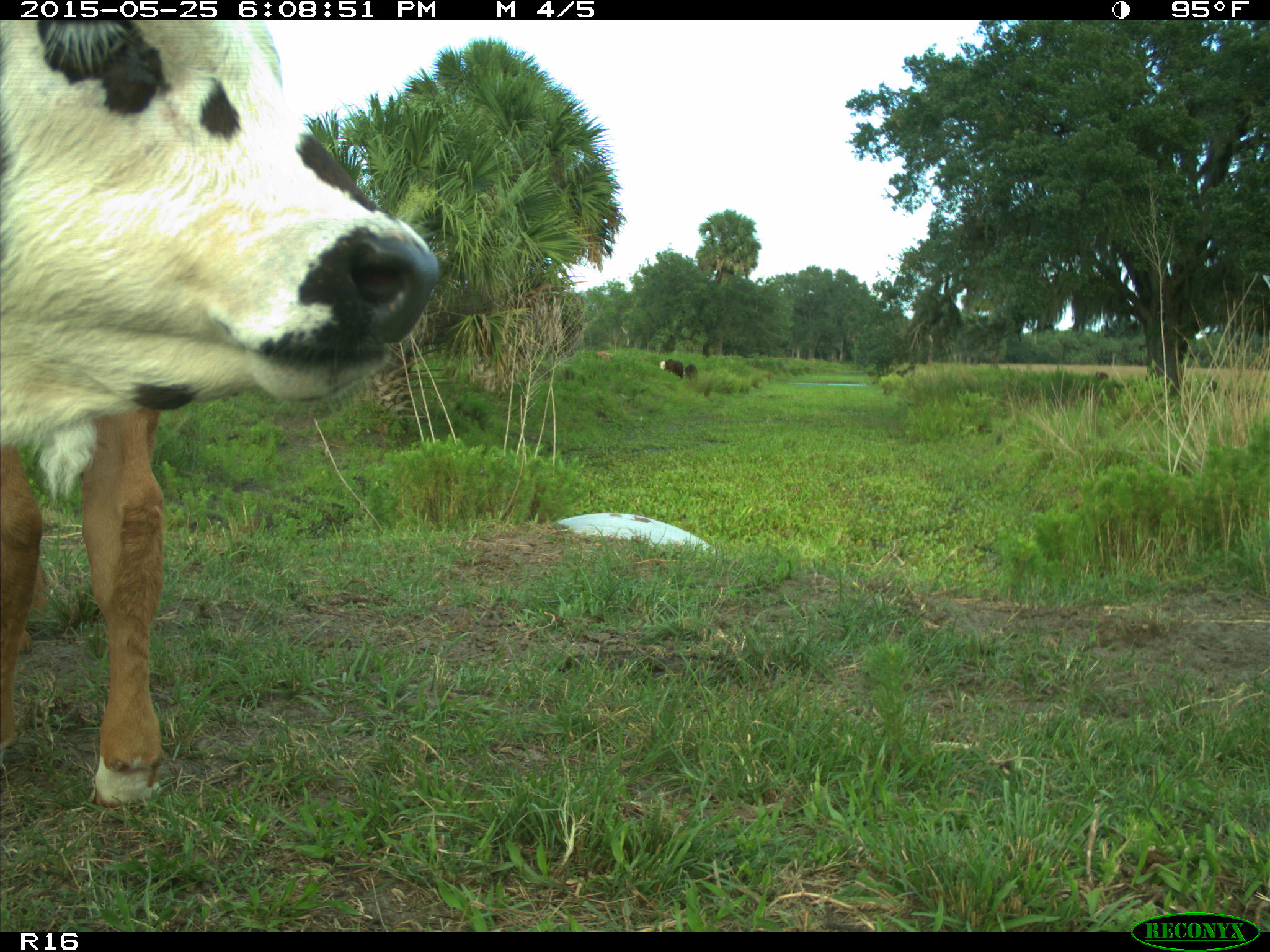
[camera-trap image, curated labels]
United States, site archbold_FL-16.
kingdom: Animalia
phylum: Chordata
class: Mammalia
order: Artiodactyla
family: Bovidae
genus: Bos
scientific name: Bos taurus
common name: domestic cow